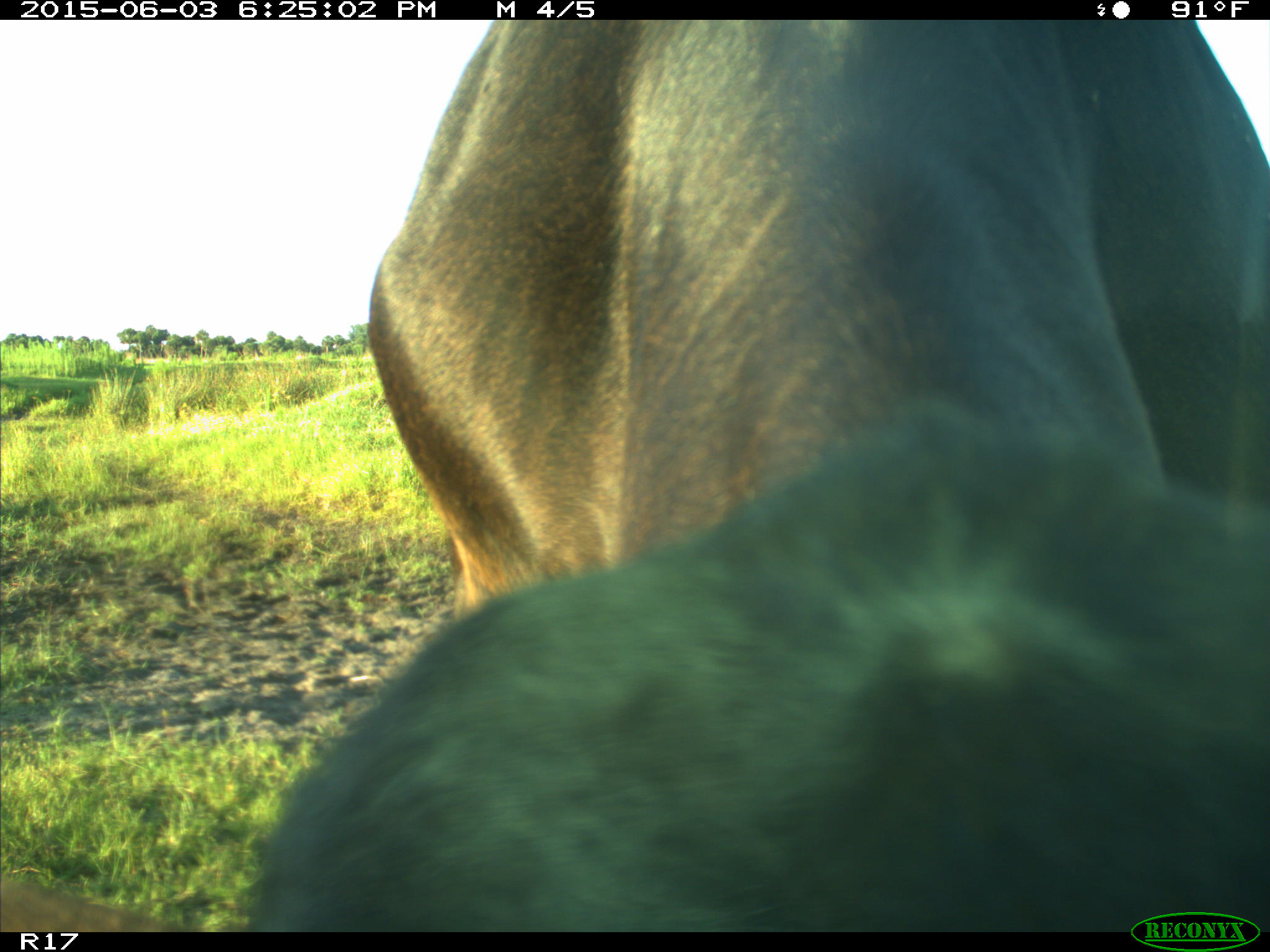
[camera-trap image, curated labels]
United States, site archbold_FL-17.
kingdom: Animalia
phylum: Chordata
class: Mammalia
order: Artiodactyla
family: Bovidae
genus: Bos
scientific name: Bos taurus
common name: domestic cow